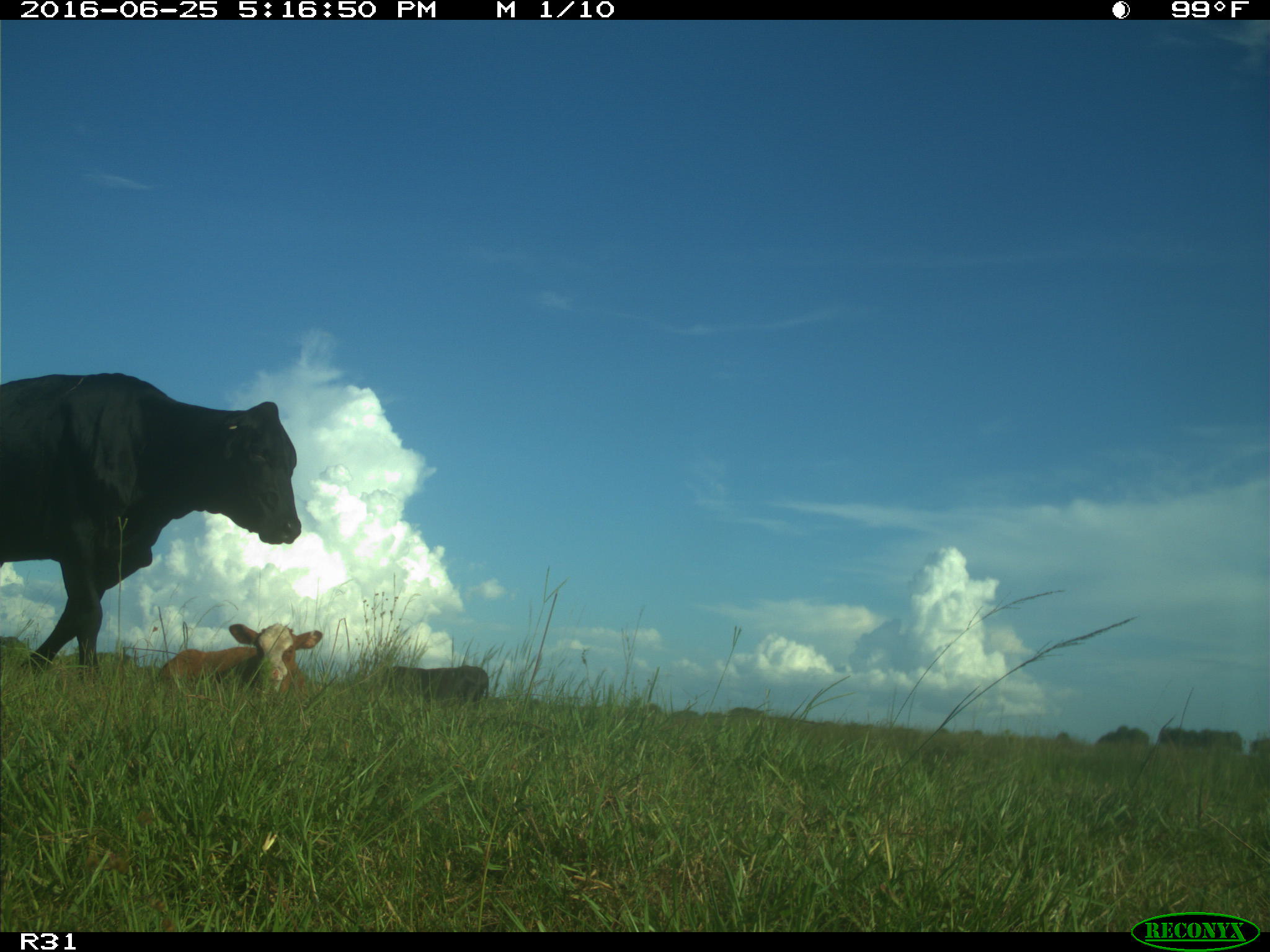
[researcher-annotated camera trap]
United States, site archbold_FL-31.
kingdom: Animalia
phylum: Chordata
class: Mammalia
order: Artiodactyla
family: Bovidae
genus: Bos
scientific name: Bos taurus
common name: domestic cow